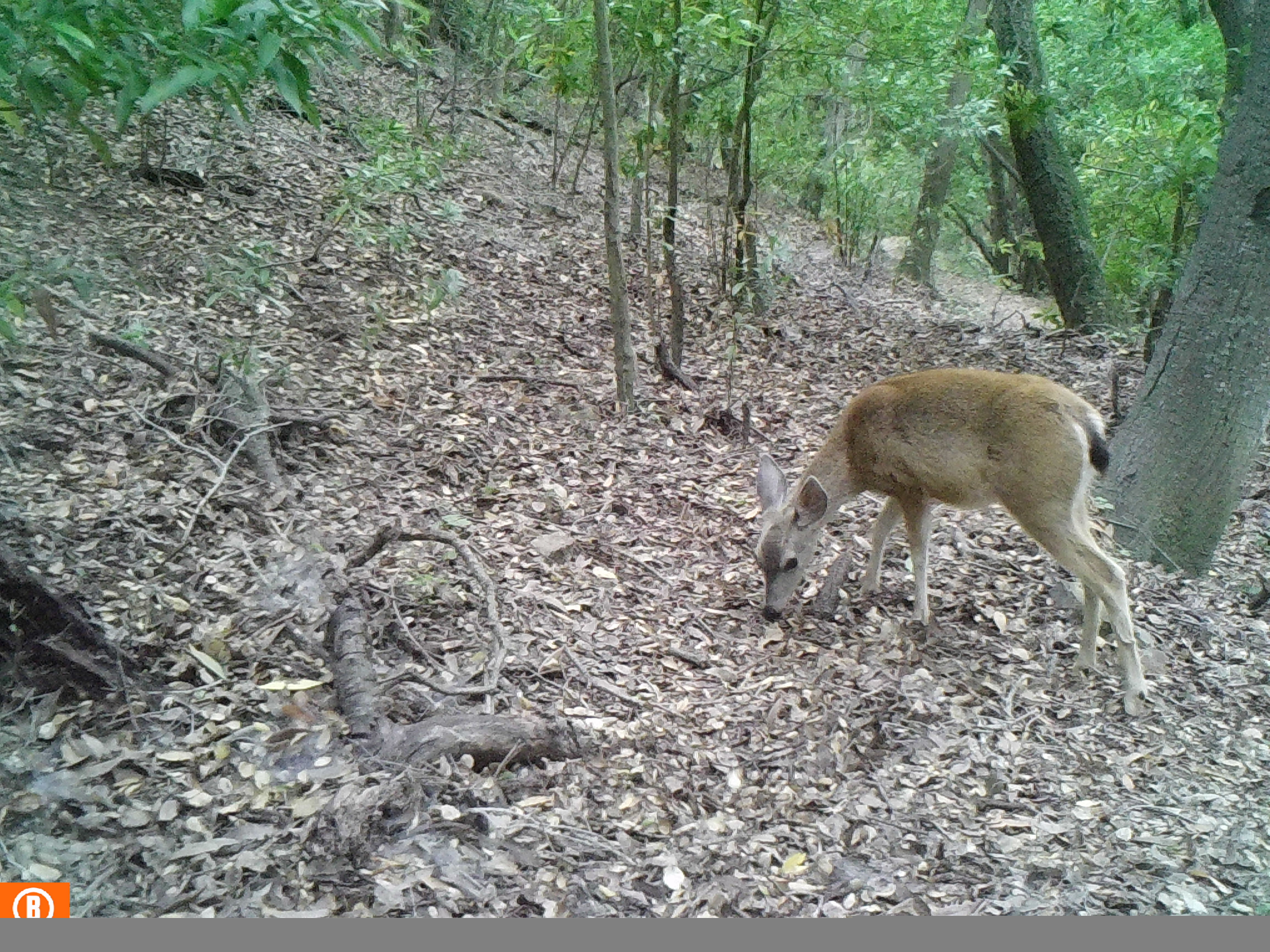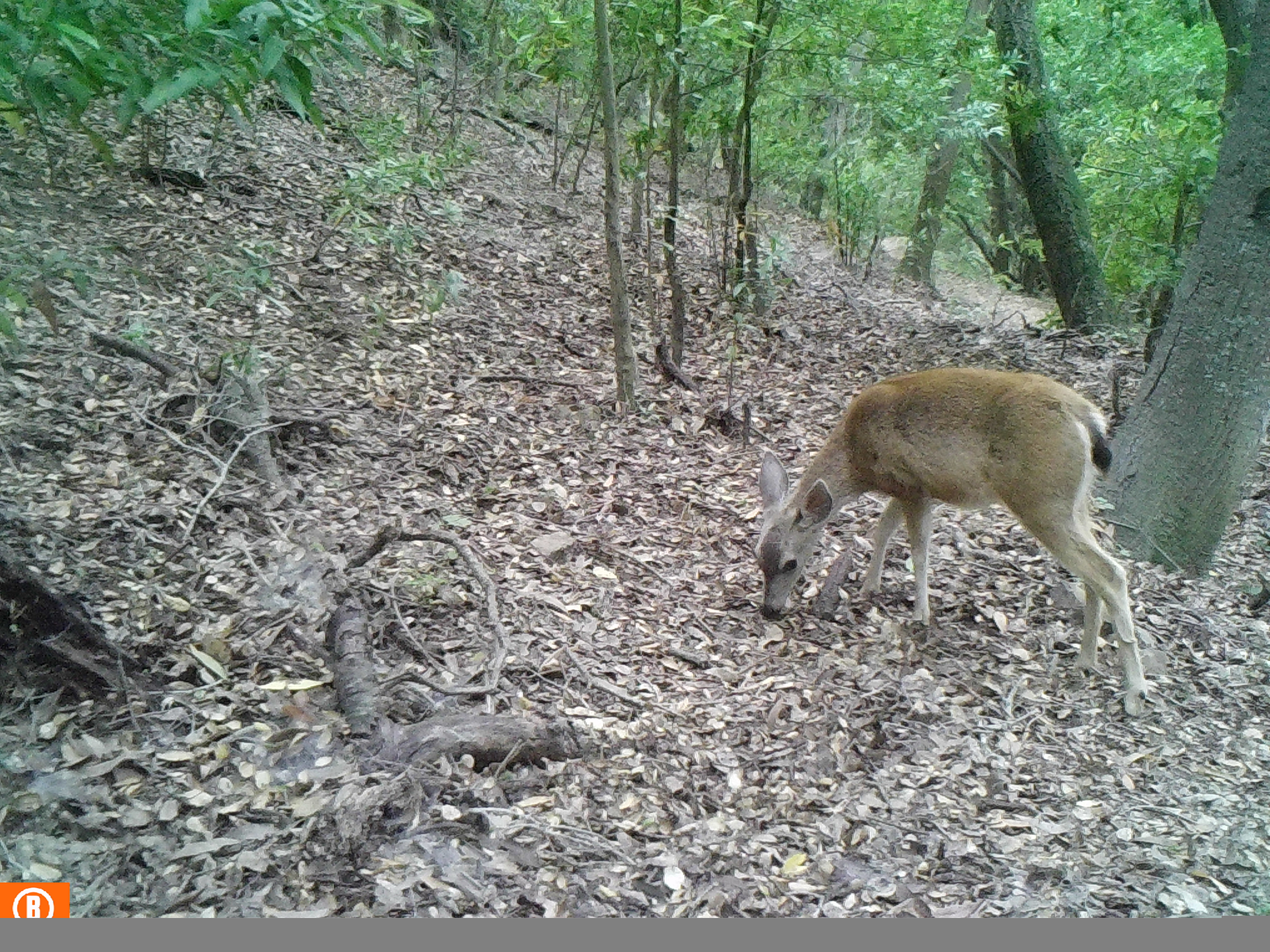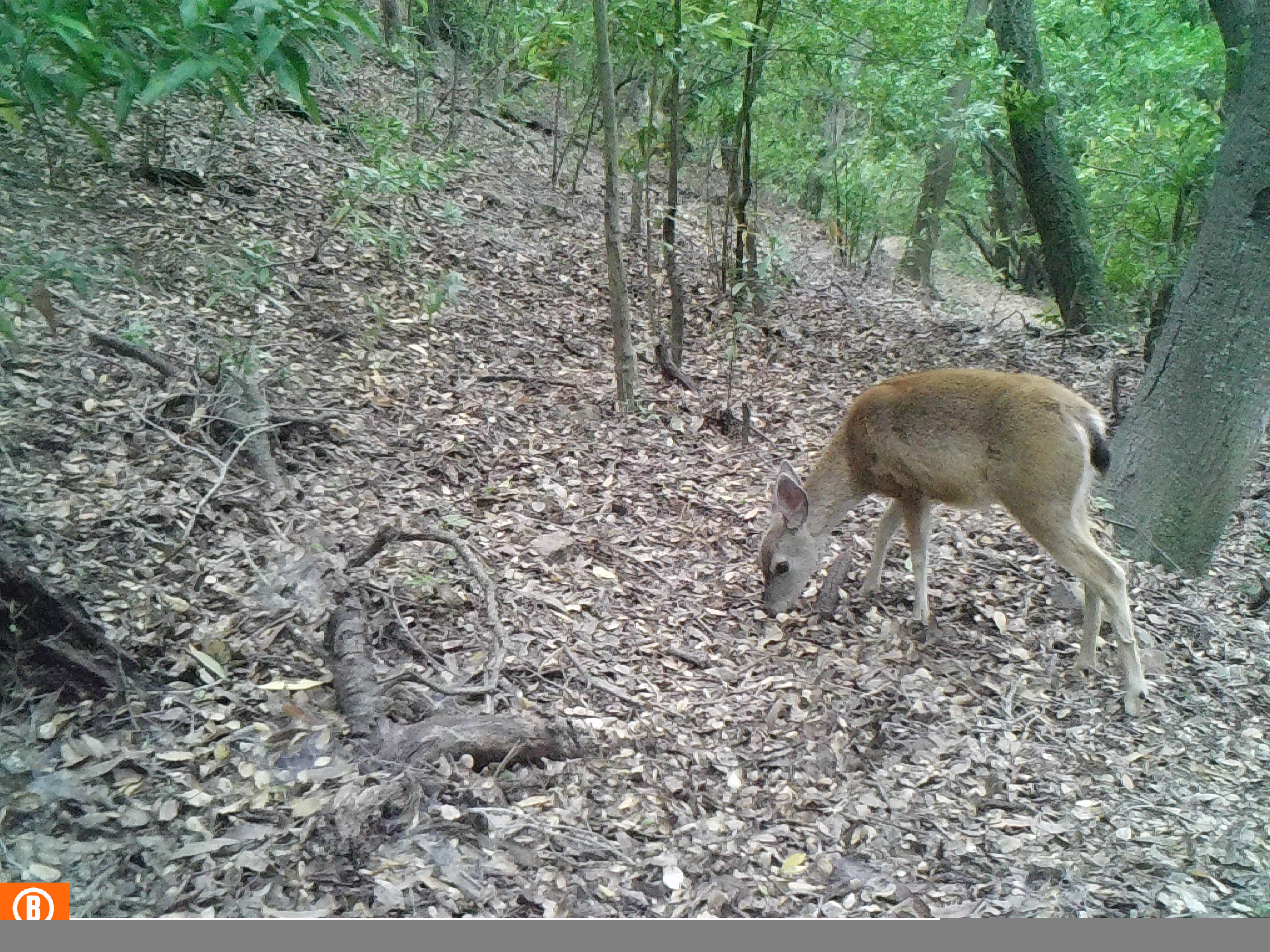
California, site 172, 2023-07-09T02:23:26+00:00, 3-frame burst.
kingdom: Animalia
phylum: Chordata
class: Mammalia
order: Artiodactyla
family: Cervidae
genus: Odocoileus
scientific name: Odocoileus hemionus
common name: mule deer